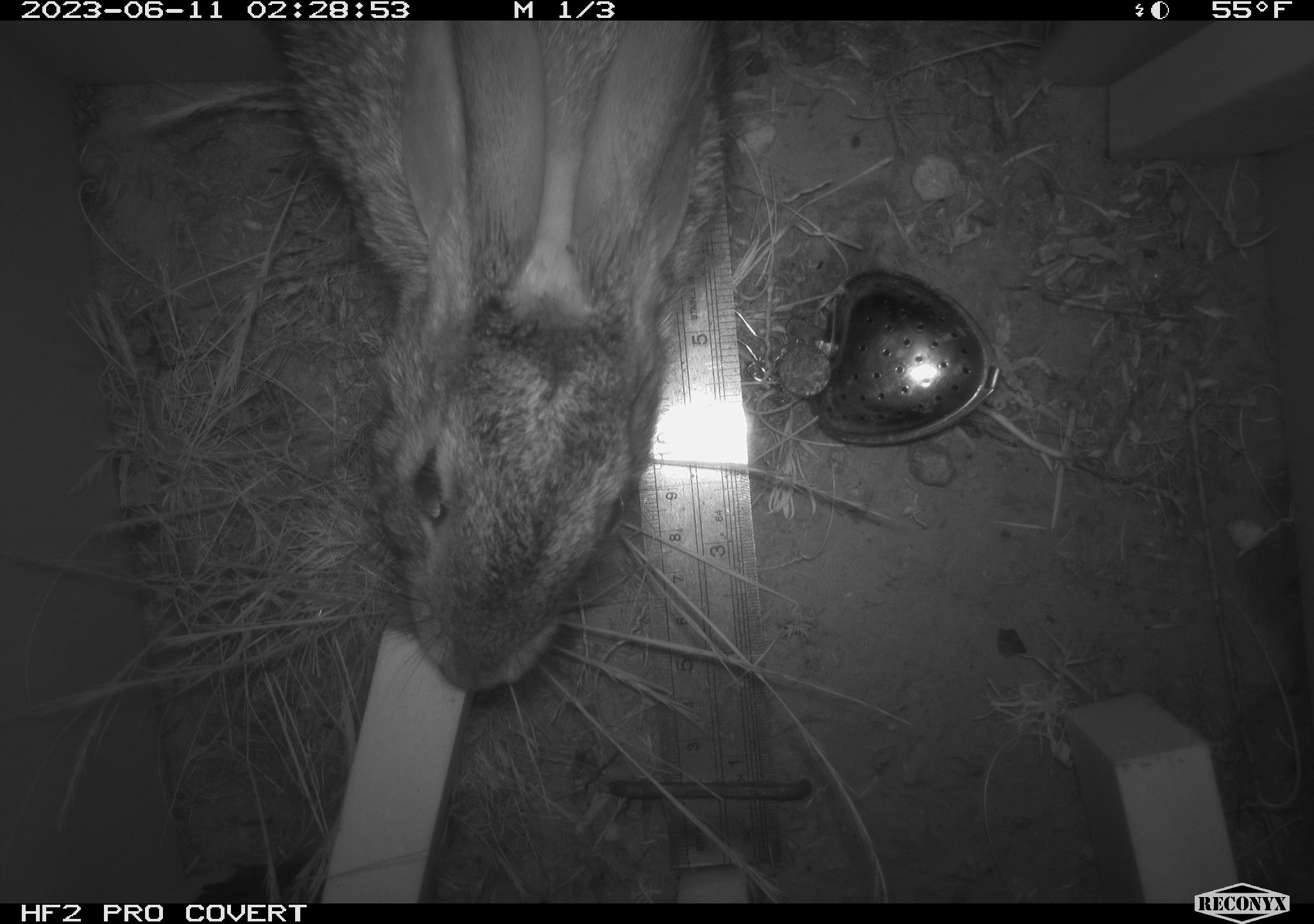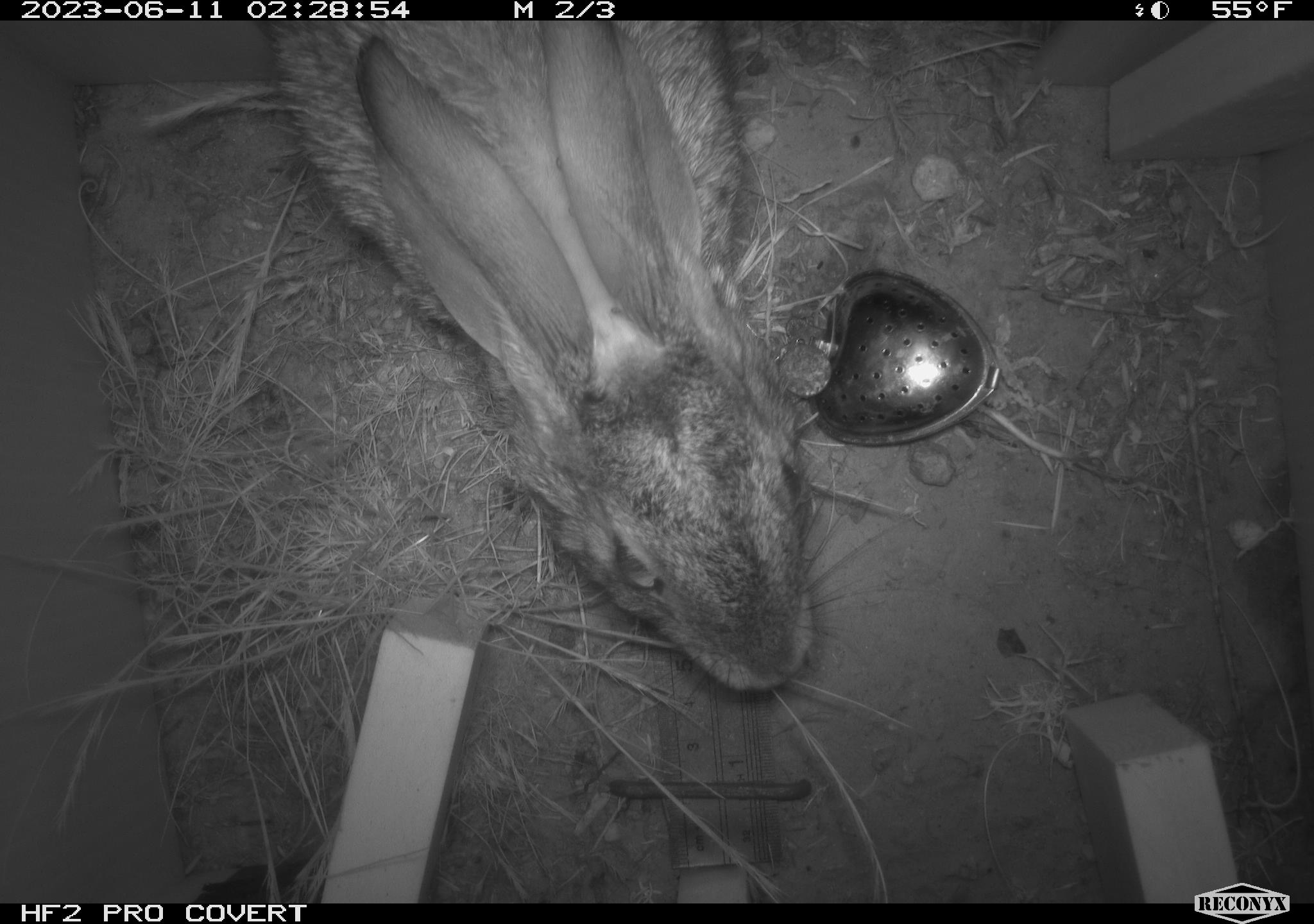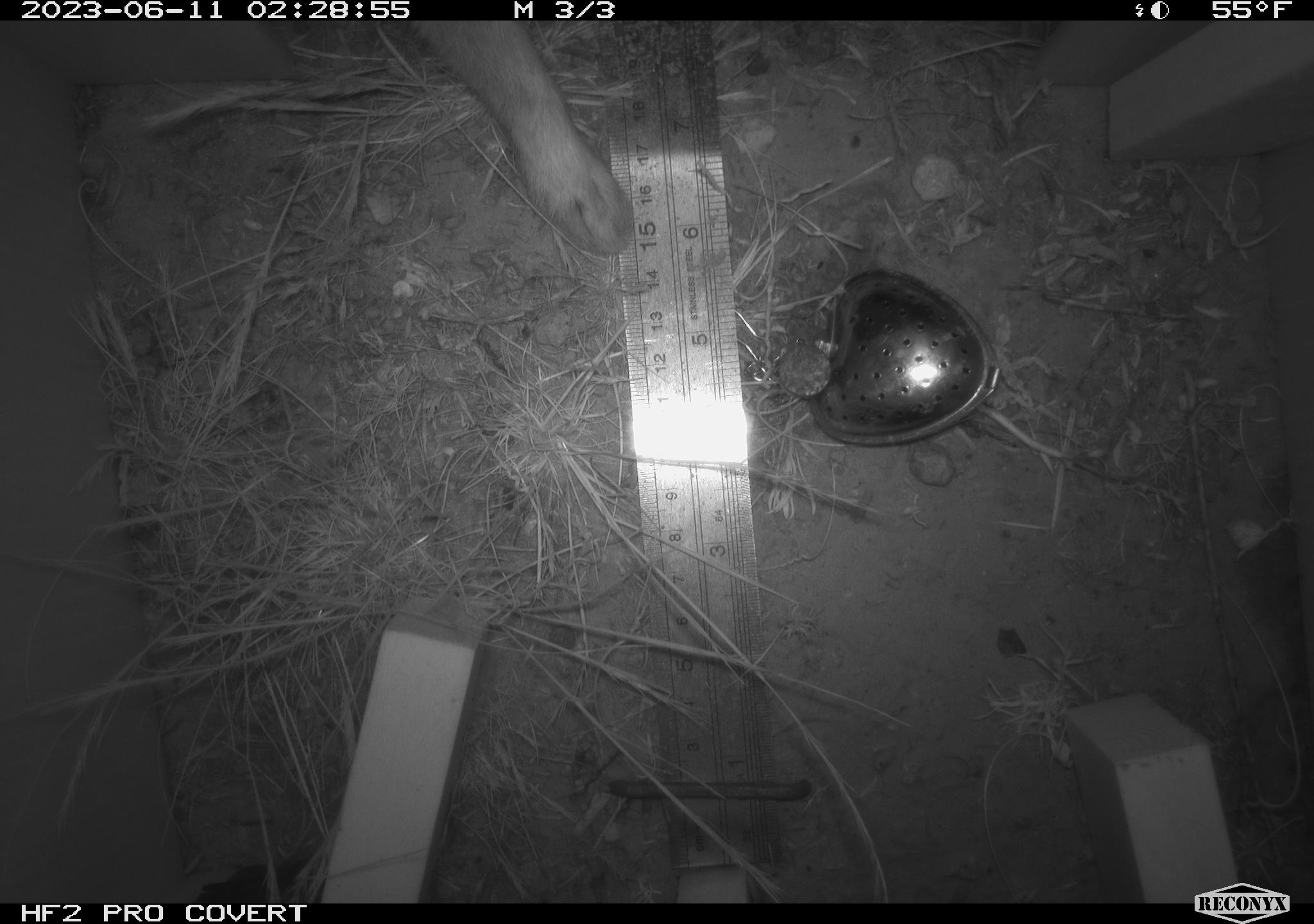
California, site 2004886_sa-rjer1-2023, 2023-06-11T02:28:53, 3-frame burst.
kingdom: Animalia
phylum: Chordata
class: Mammalia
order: Lagomorpha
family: Leporidae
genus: Sylvilagus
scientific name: Sylvilagus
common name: cottontail rabbits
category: sylvilagus species